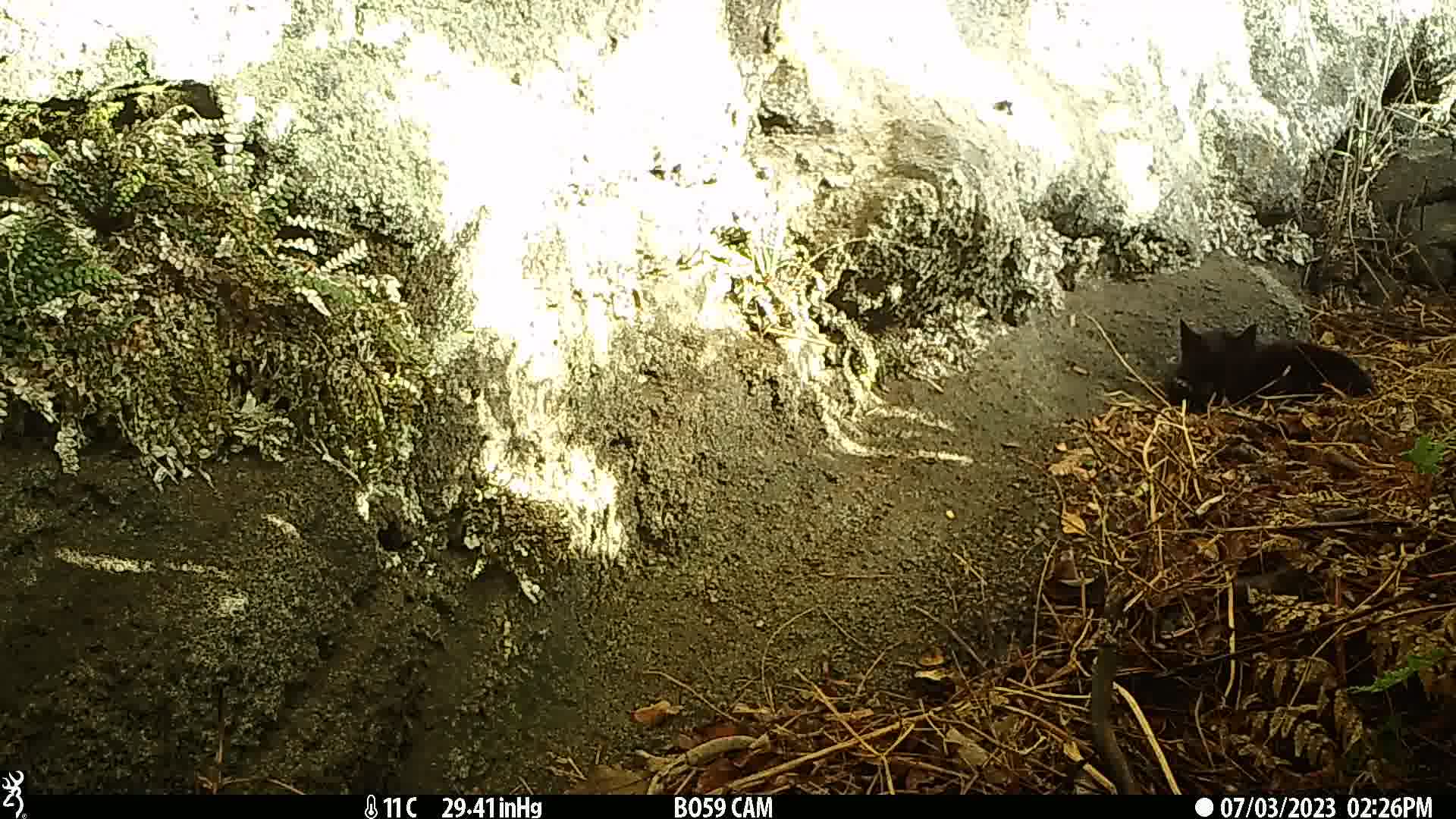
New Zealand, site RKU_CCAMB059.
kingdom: Animalia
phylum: Chordata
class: Mammalia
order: Carnivora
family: Felidae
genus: Felis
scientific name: Felis catus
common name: domestic cat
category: cat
Cat (domestic cat) (Felis catus).